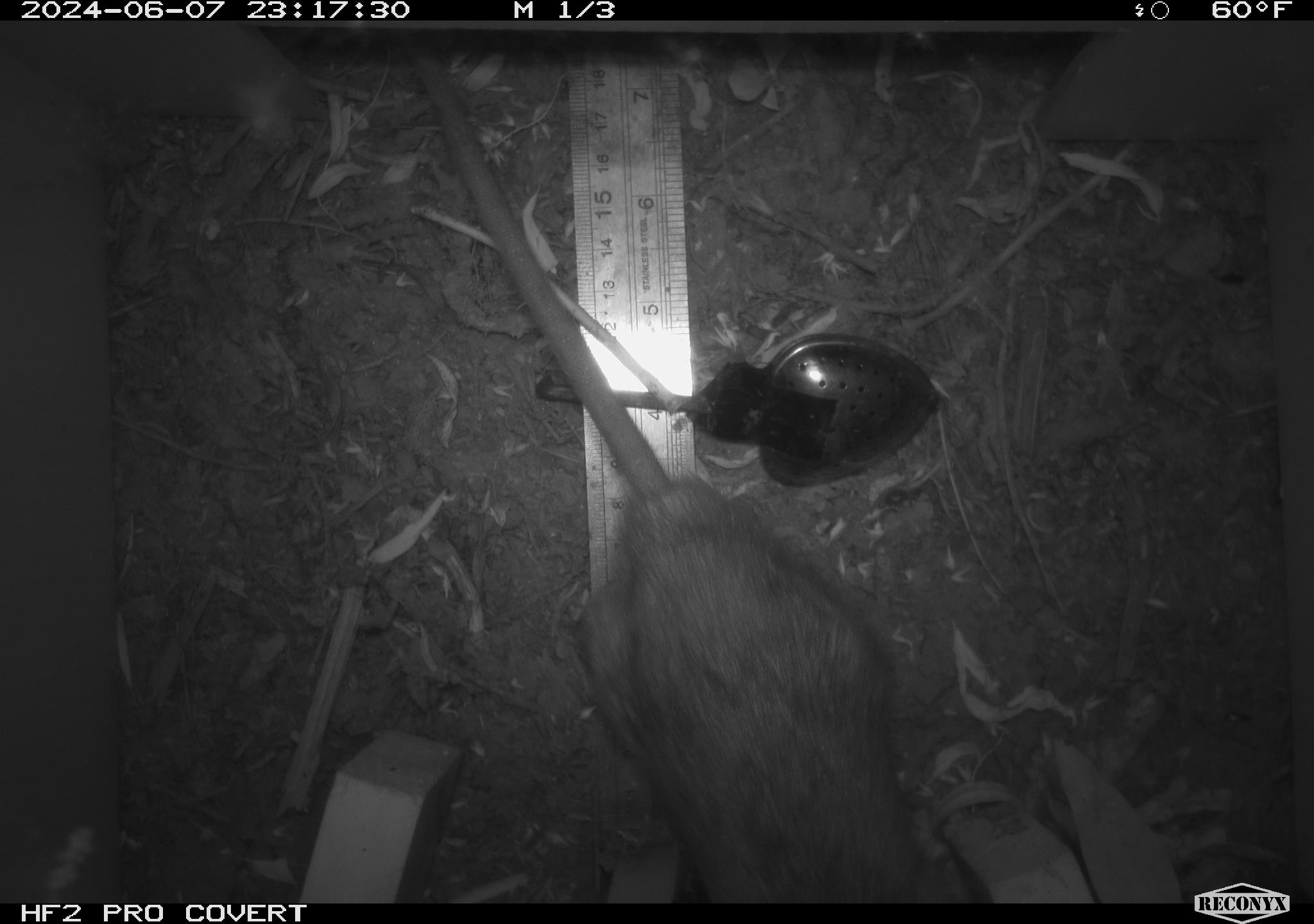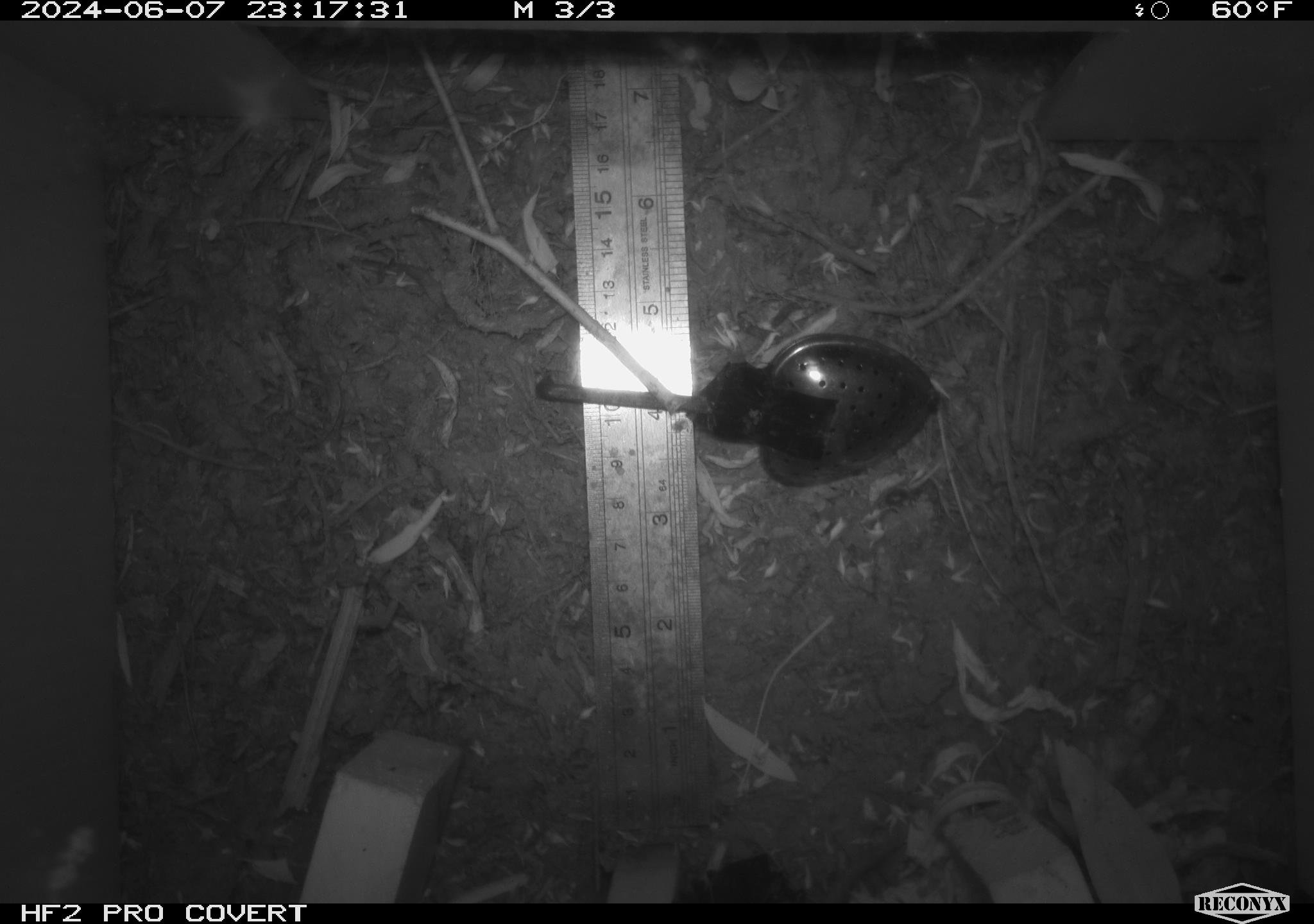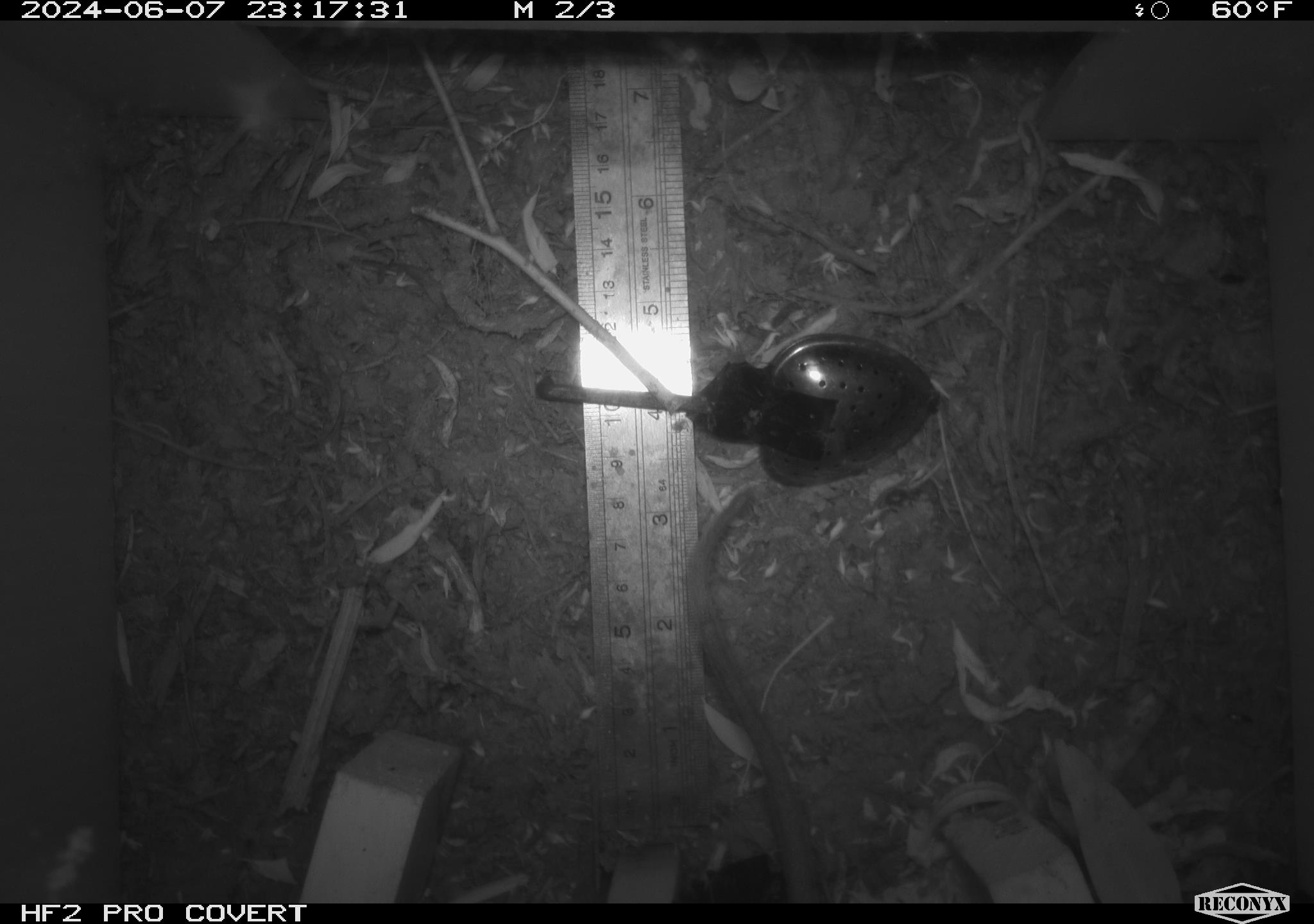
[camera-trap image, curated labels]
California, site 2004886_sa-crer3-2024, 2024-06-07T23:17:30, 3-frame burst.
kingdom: Animalia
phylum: Chordata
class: Mammalia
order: Rodentia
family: Muridae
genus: Rattus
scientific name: Rattus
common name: rat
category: rattus species